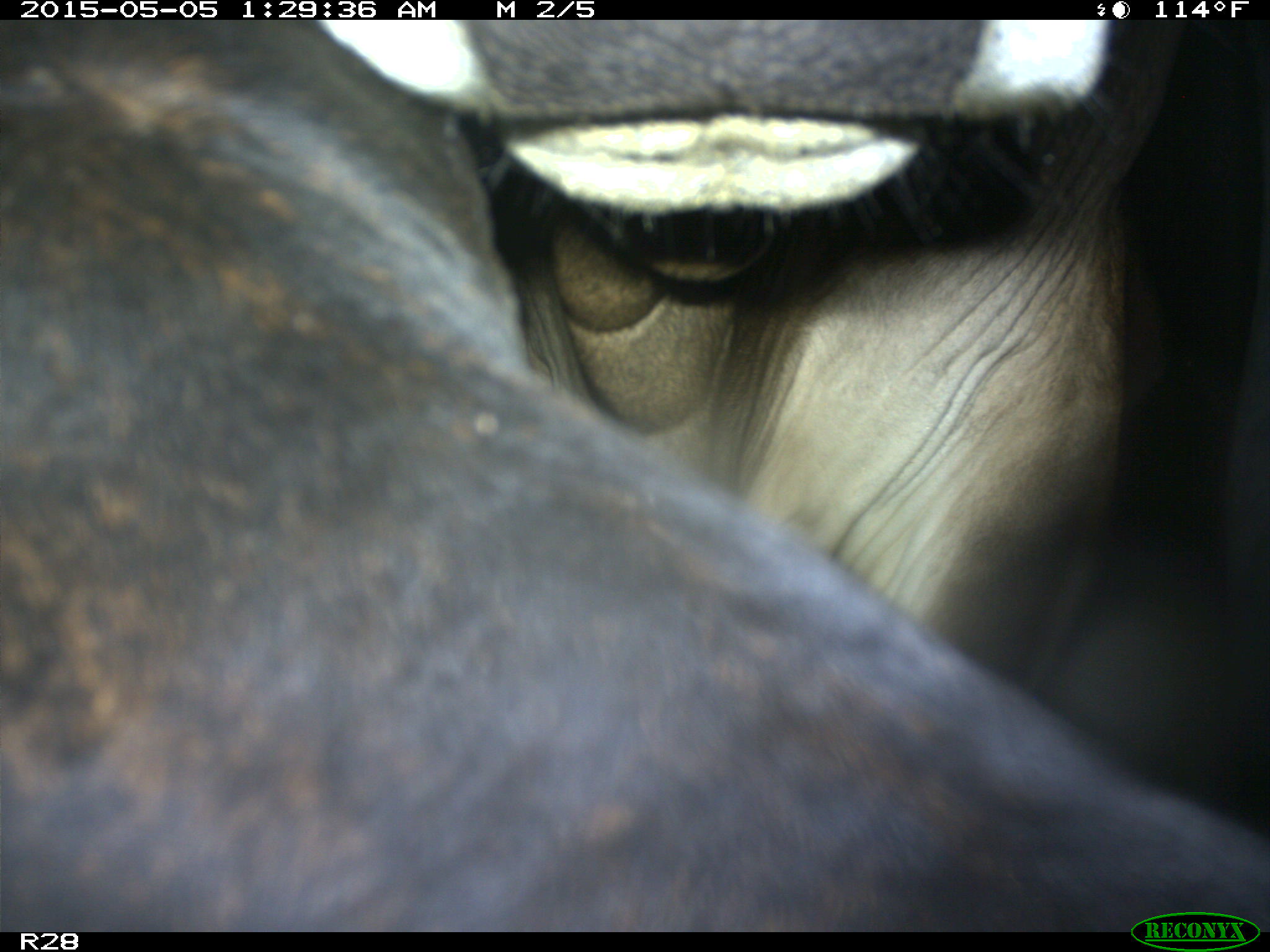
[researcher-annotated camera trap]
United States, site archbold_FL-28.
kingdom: Animalia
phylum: Chordata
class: Mammalia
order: Artiodactyla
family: Bovidae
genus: Bos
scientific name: Bos taurus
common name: domestic cow